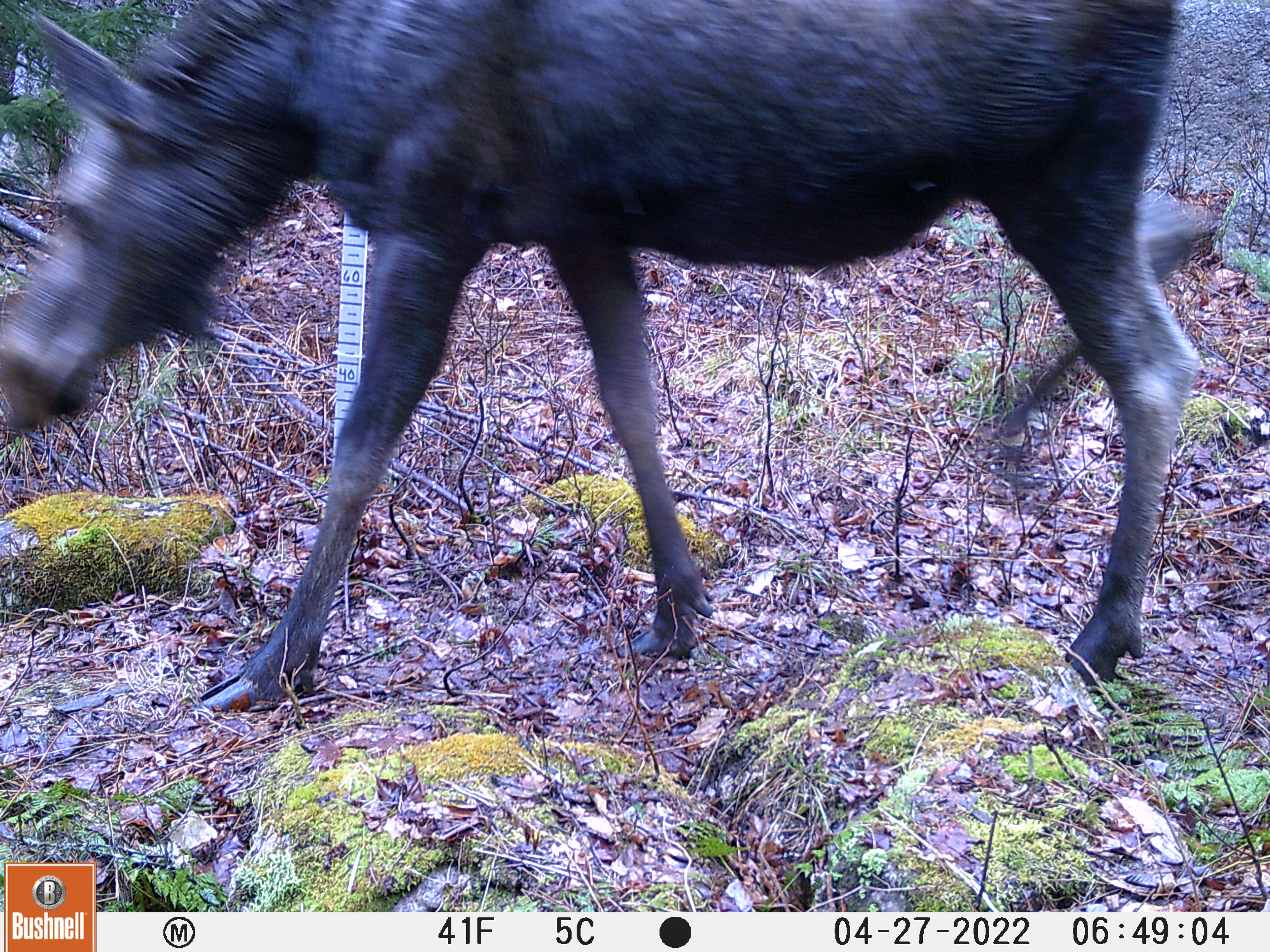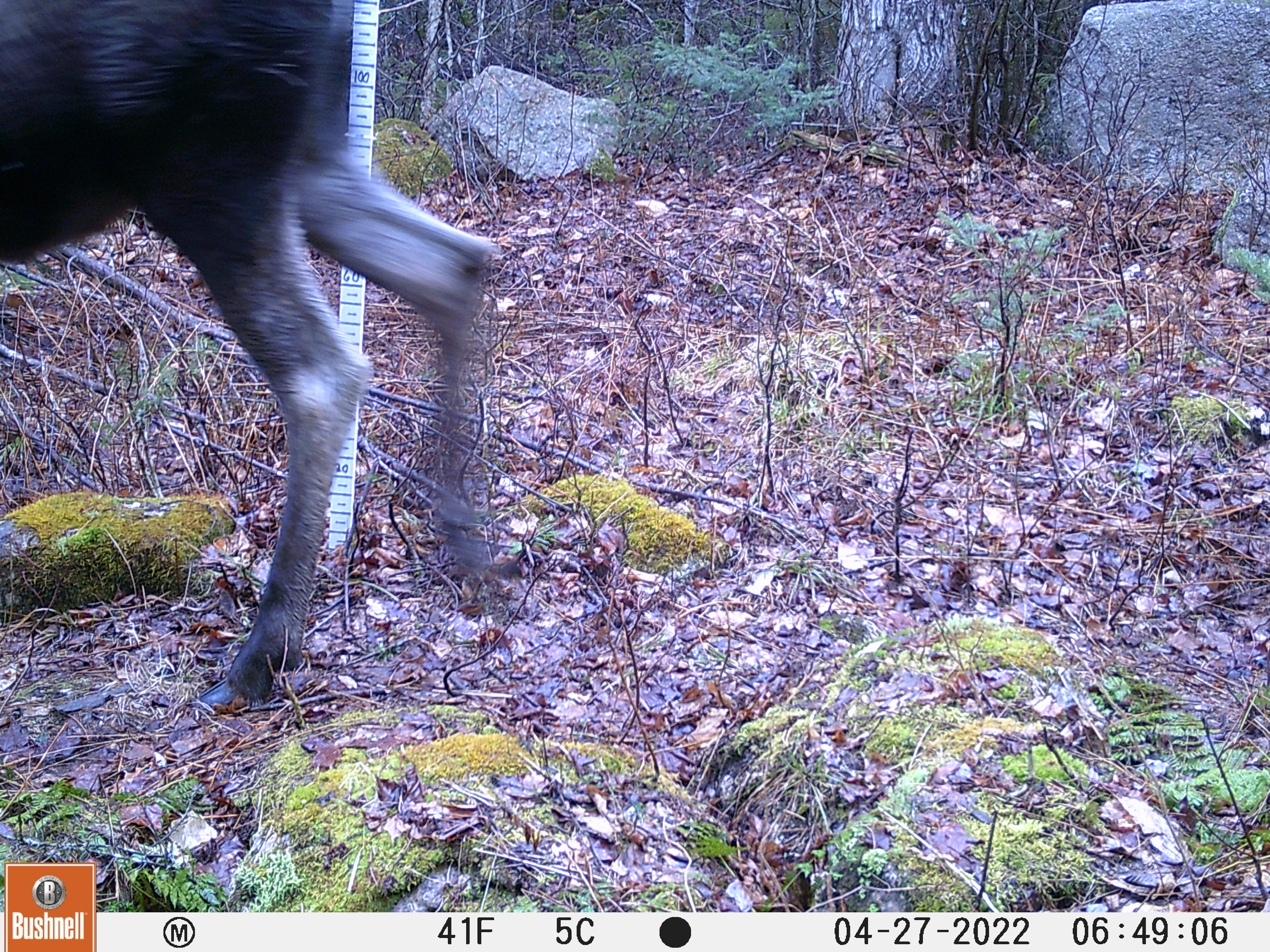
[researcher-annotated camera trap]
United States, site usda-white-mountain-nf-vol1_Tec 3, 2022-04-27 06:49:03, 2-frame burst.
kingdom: Animalia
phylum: Chordata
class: Mammalia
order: Artiodactyla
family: Cervidae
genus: Alces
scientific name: Alces alces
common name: moose